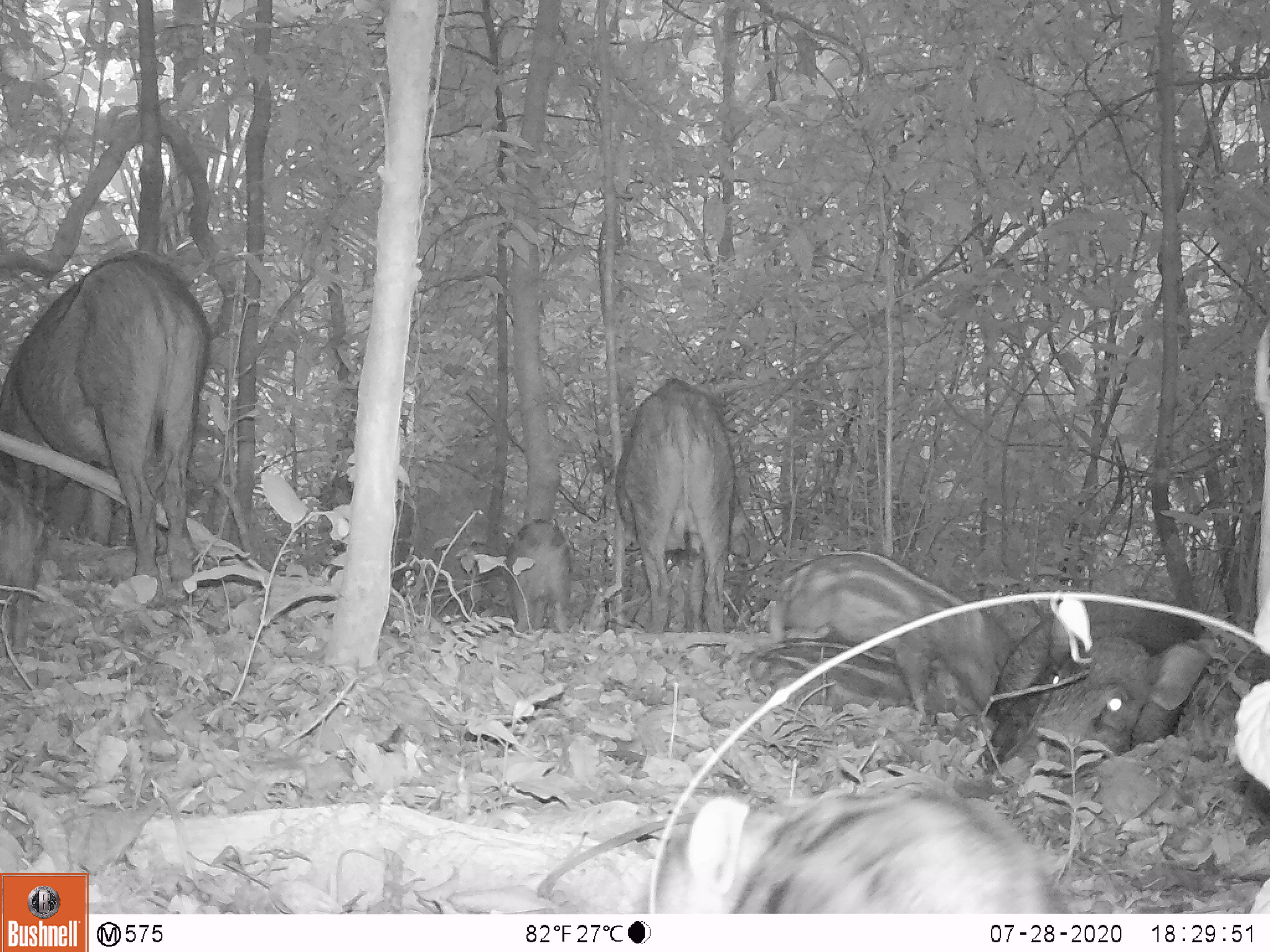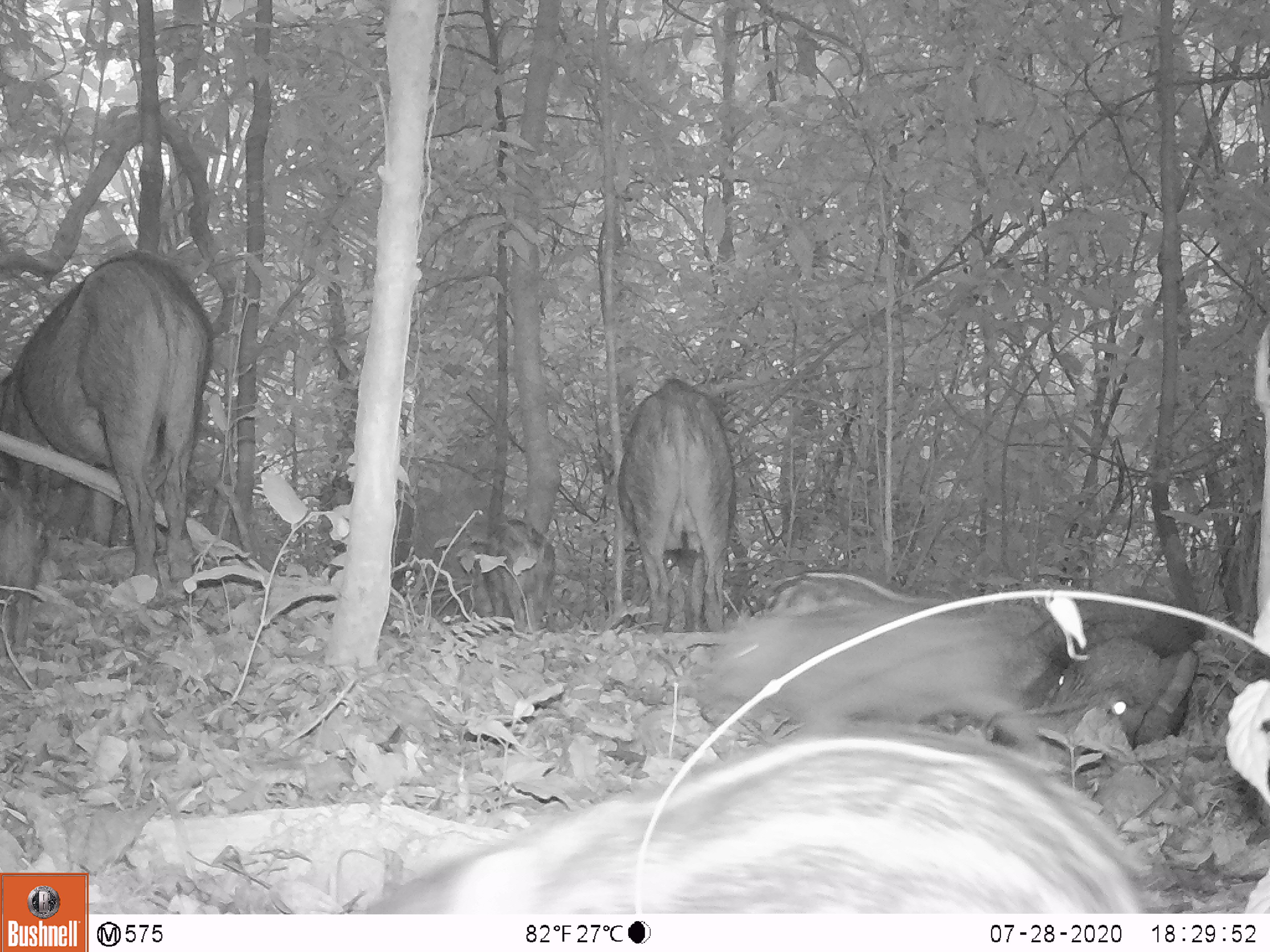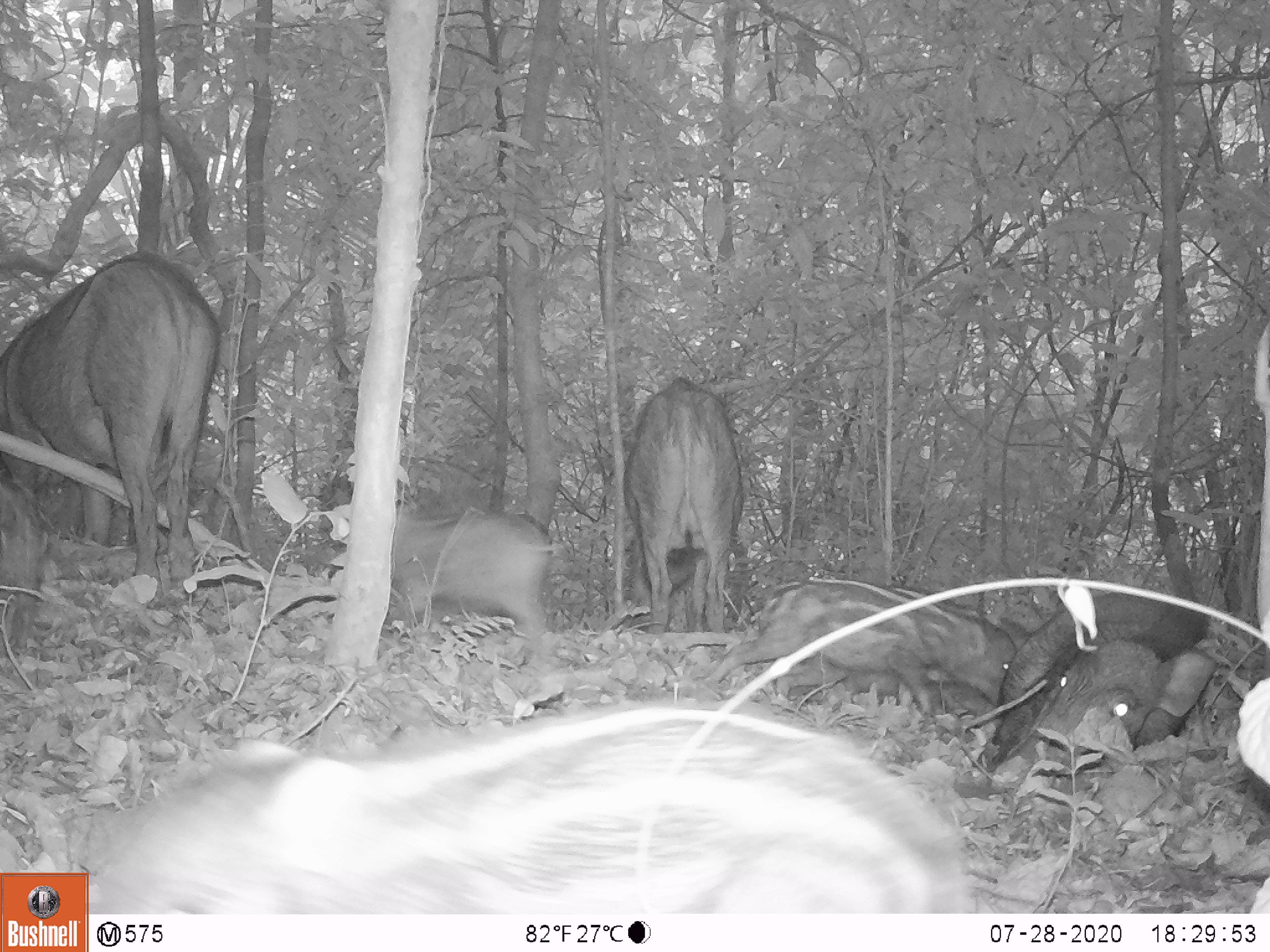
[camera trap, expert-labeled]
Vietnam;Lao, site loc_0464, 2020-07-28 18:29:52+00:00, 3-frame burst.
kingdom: Animalia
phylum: Chordata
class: Mammalia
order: Artiodactyla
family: Suidae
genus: Sus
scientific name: Sus scrofa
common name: eurasian wild pig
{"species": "eurasian wild pig (Sus scrofa)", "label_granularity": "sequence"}